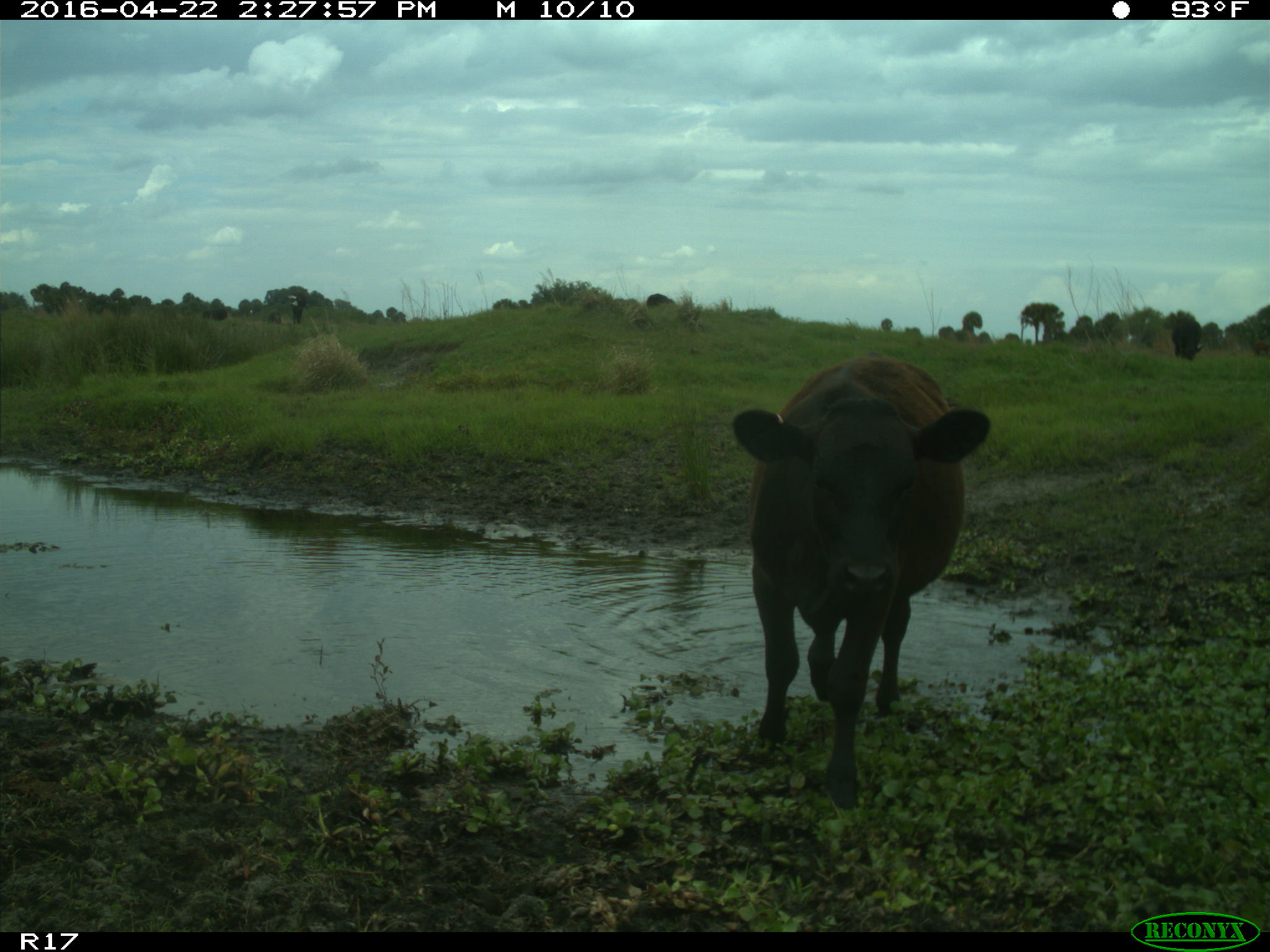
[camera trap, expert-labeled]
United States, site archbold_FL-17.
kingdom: Animalia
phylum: Chordata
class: Mammalia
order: Artiodactyla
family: Bovidae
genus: Bos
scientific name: Bos taurus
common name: domestic cow